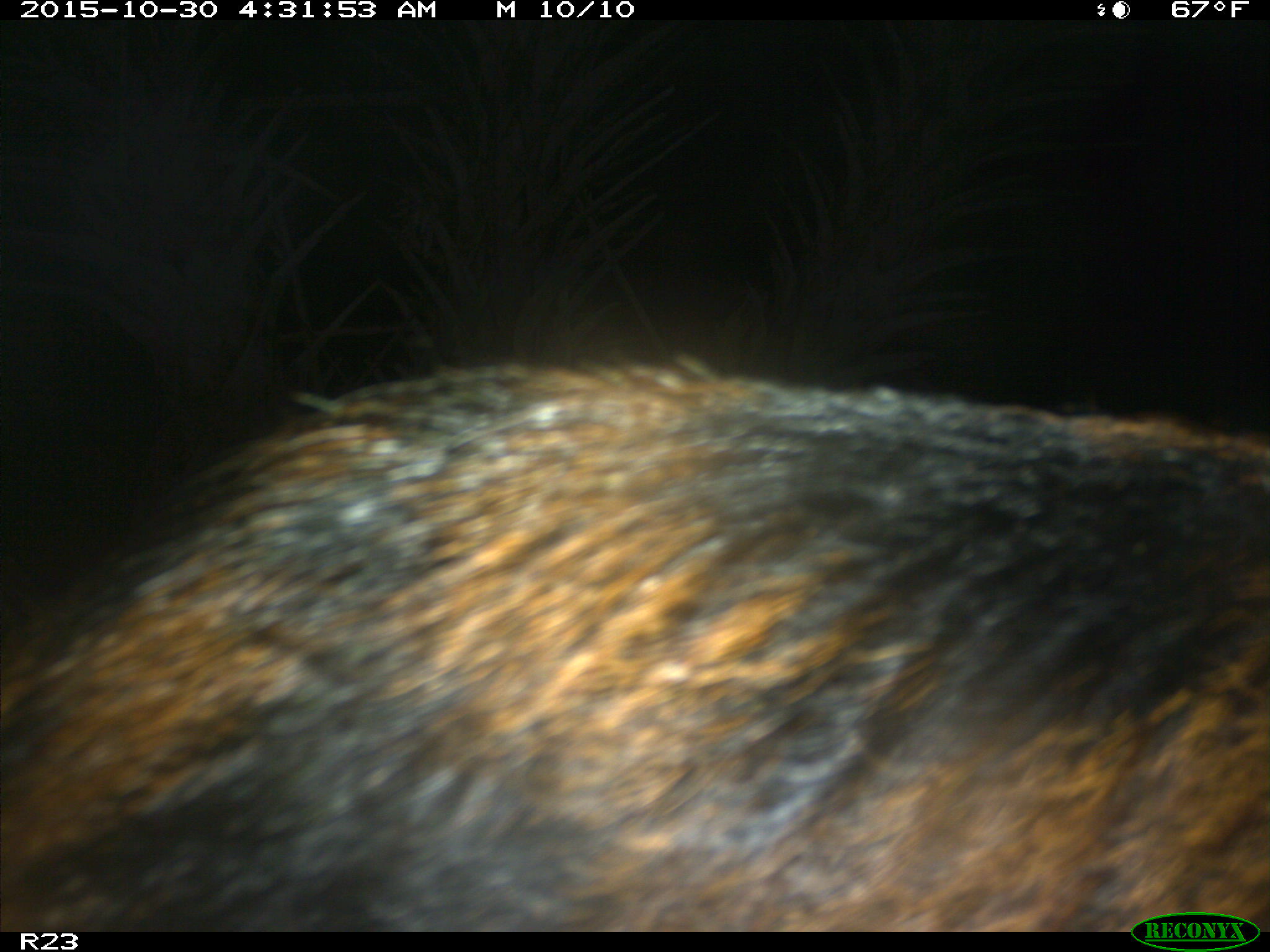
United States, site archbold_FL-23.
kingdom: Animalia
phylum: Chordata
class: Mammalia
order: Artiodactyla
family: Suidae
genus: Sus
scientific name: Sus scrofa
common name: wild boar